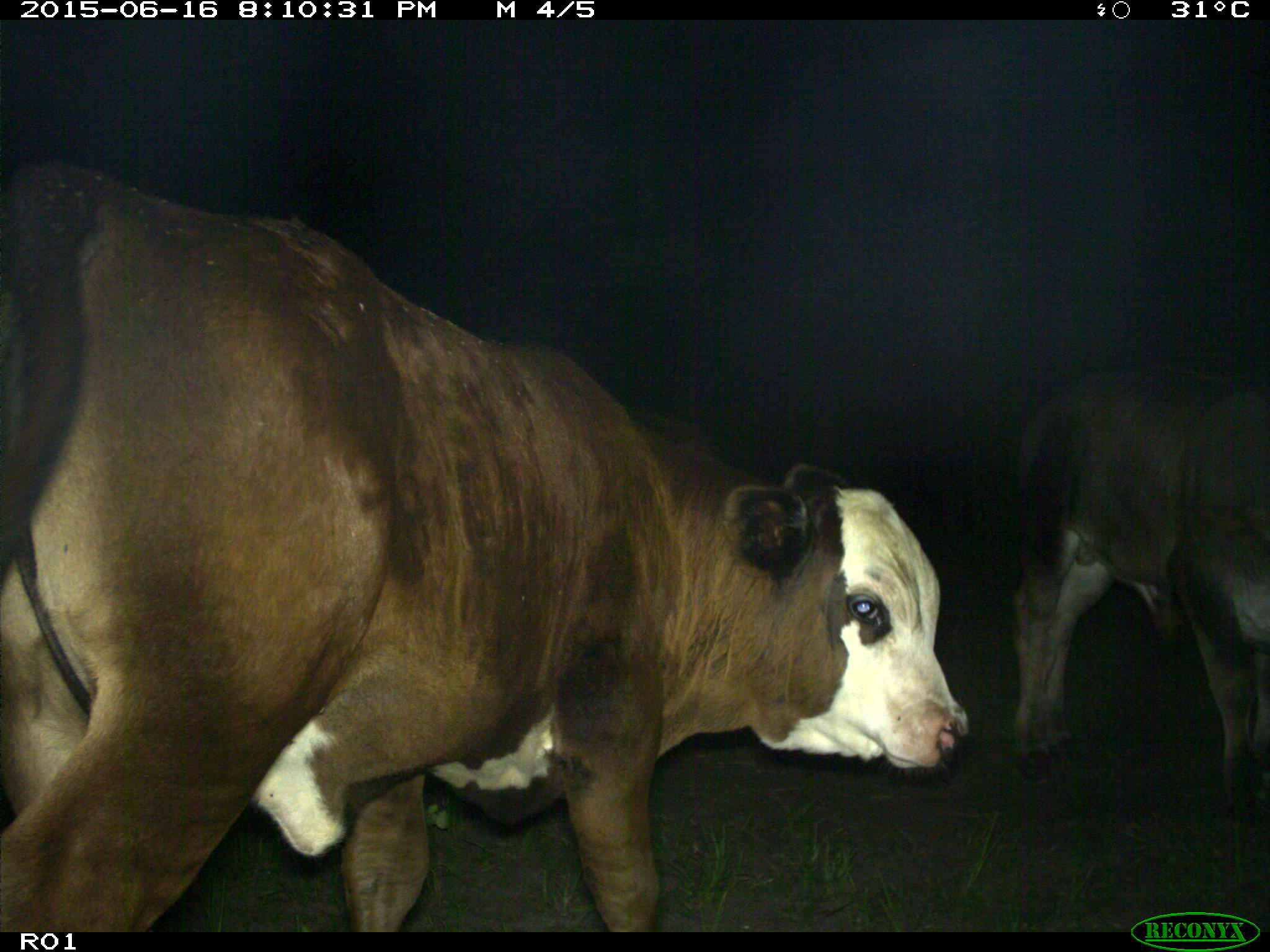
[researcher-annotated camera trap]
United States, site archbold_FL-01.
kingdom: Animalia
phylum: Chordata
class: Mammalia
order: Artiodactyla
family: Bovidae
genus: Bos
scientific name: Bos taurus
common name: domestic cow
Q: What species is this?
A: Bos taurus (domestic cow).